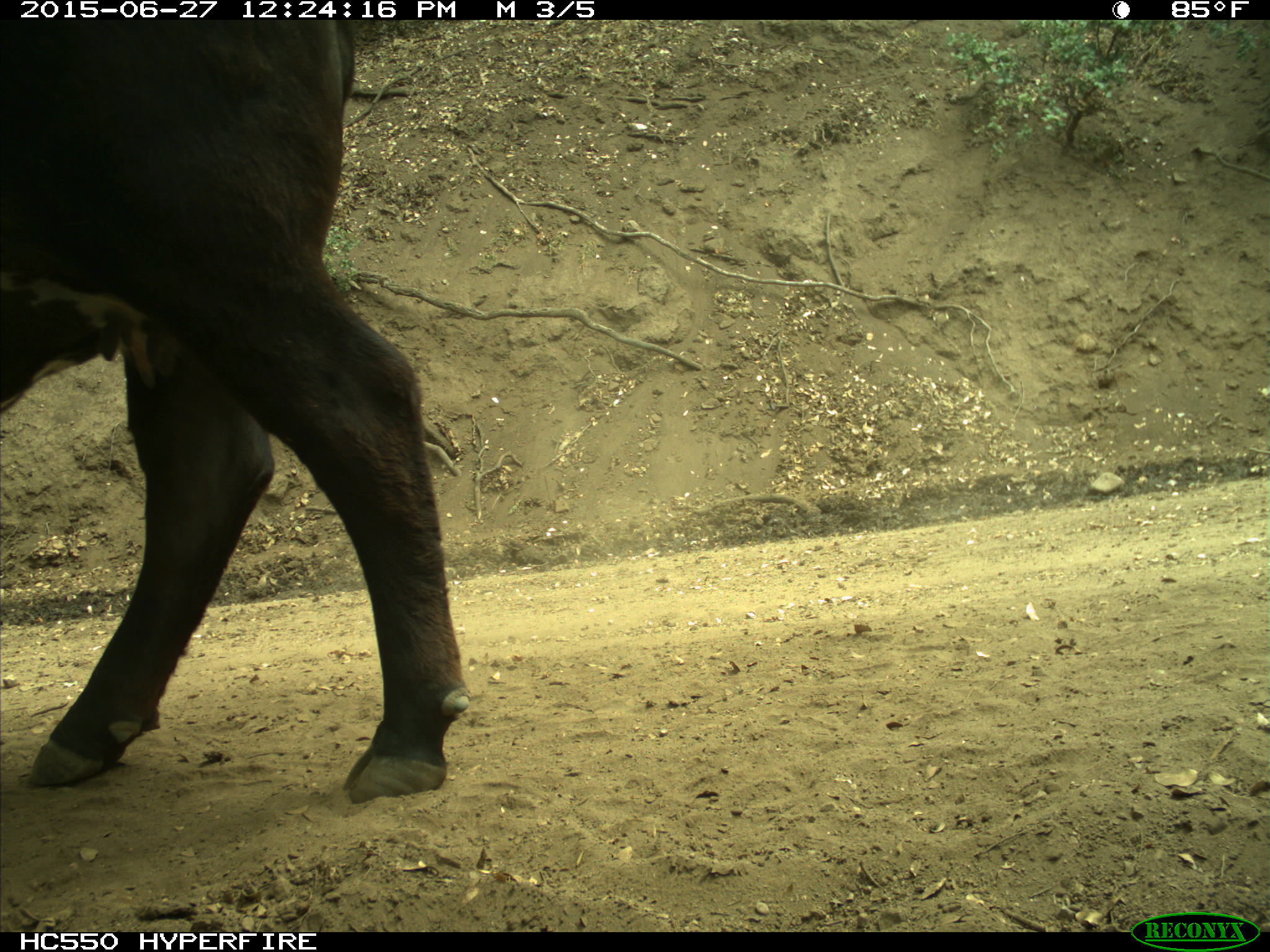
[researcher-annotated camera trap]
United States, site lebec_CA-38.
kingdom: Animalia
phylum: Chordata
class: Mammalia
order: Artiodactyla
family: Bovidae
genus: Bos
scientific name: Bos taurus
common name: domestic cow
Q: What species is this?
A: Bos taurus (domestic cow).